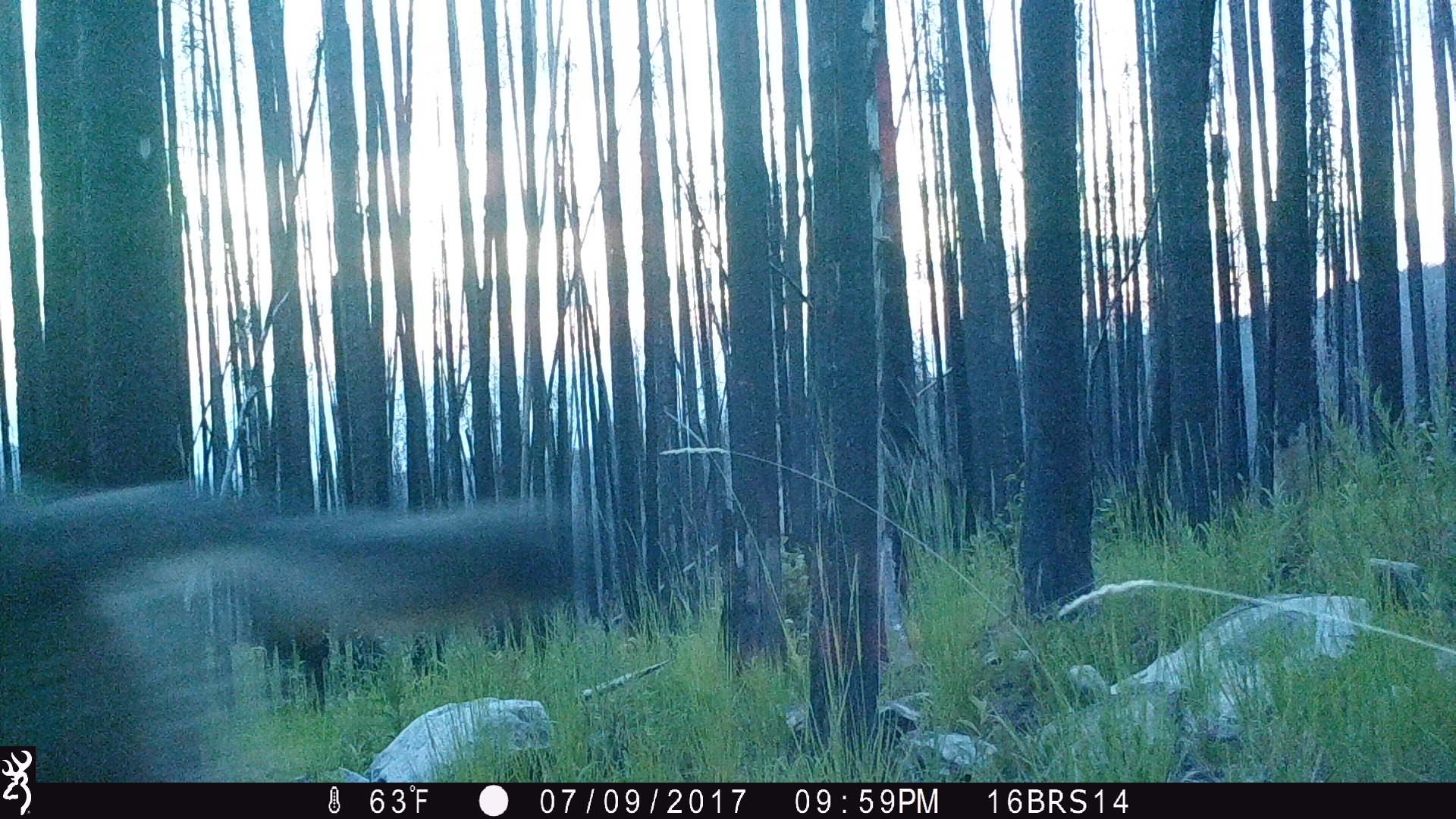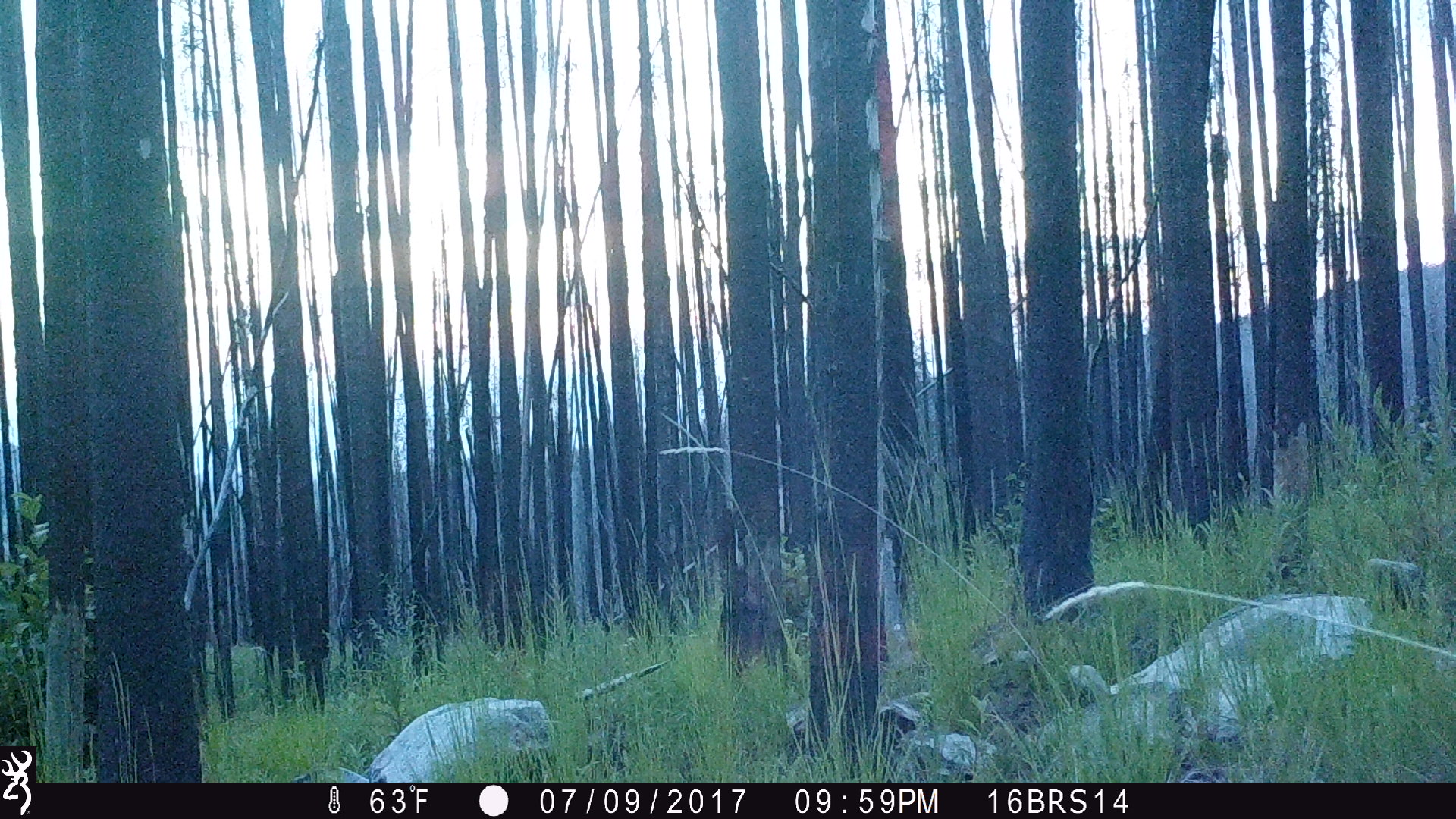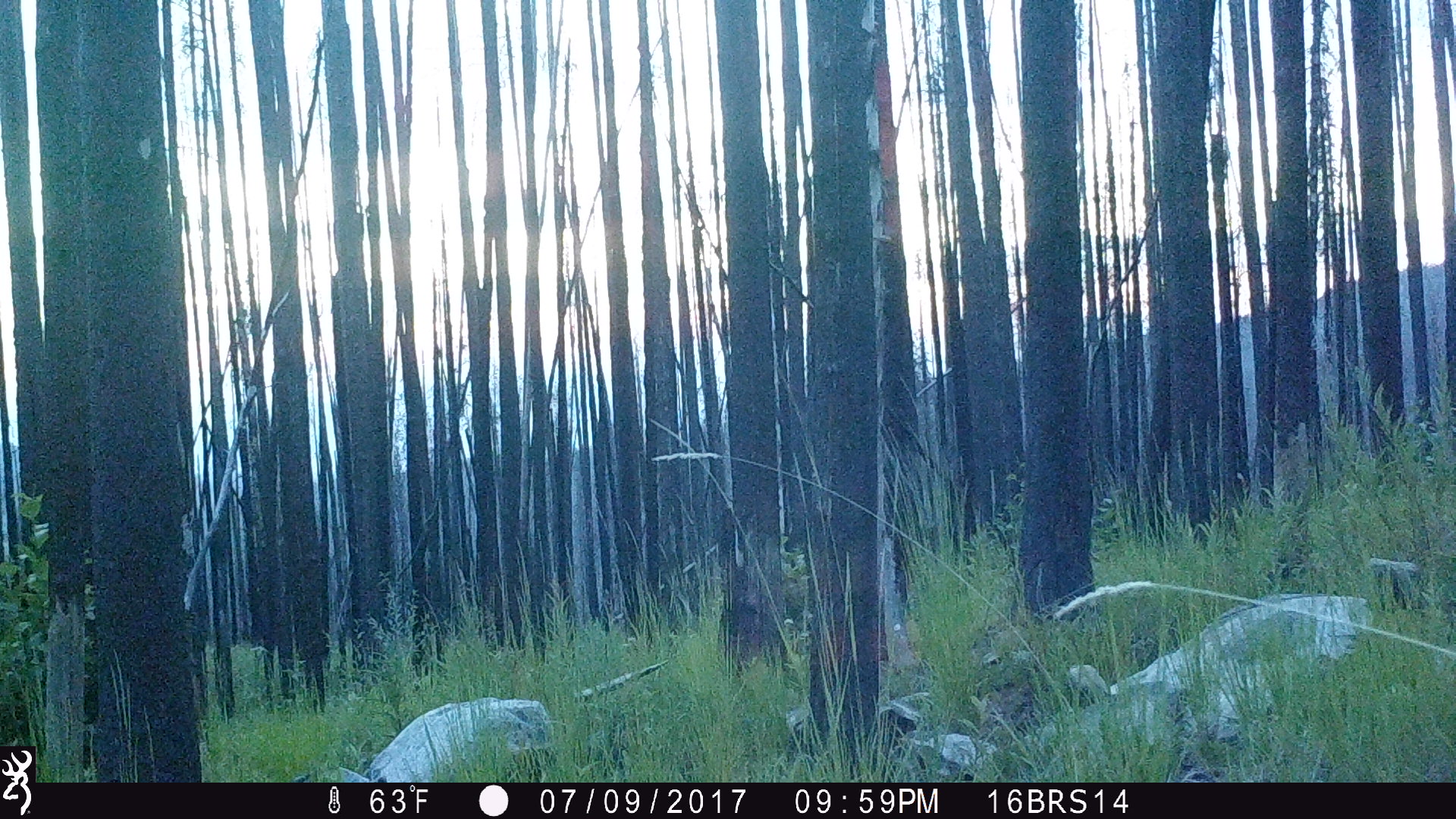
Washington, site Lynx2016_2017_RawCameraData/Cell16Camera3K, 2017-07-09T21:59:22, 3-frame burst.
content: unidentified animal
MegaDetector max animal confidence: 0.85